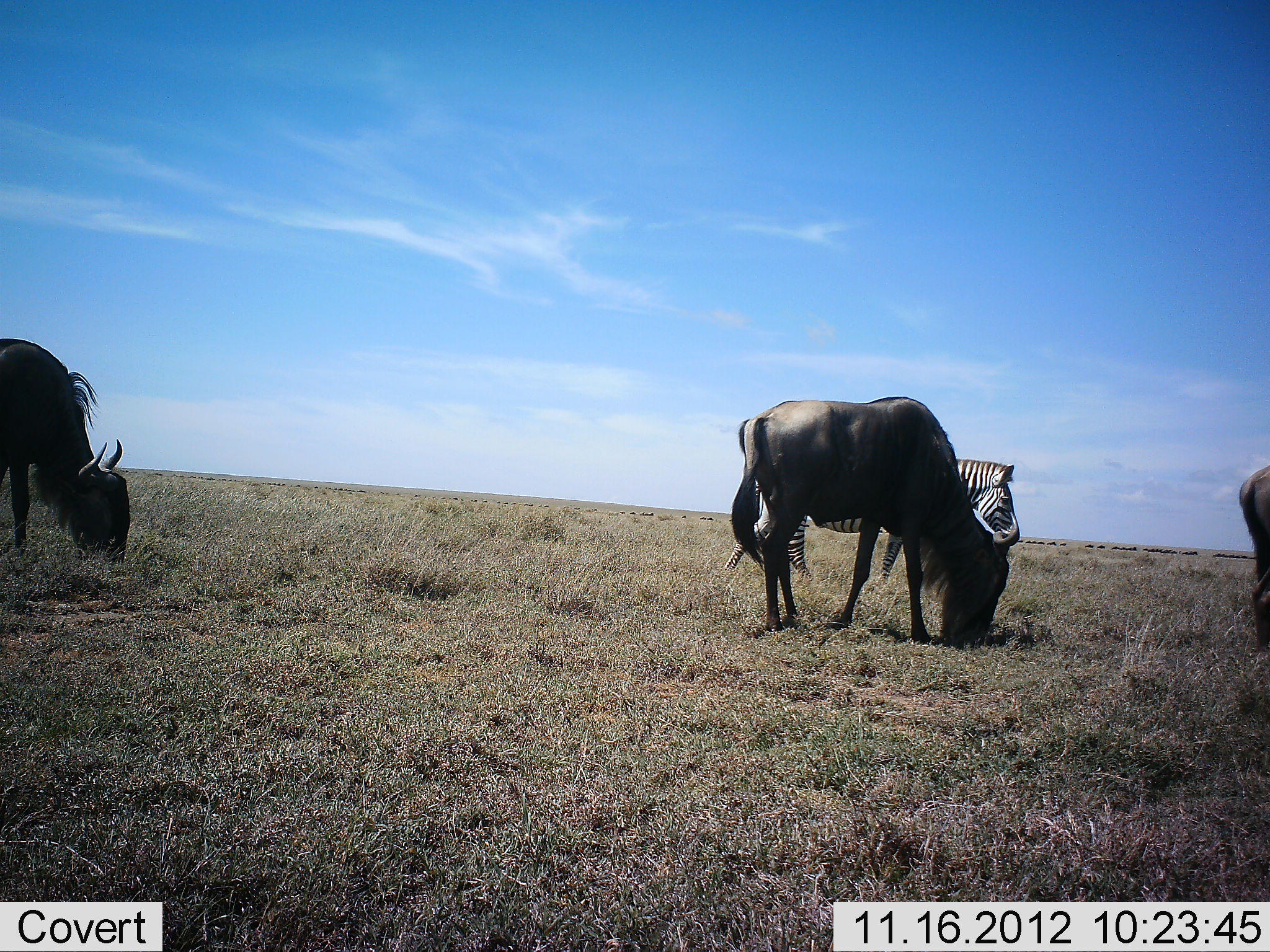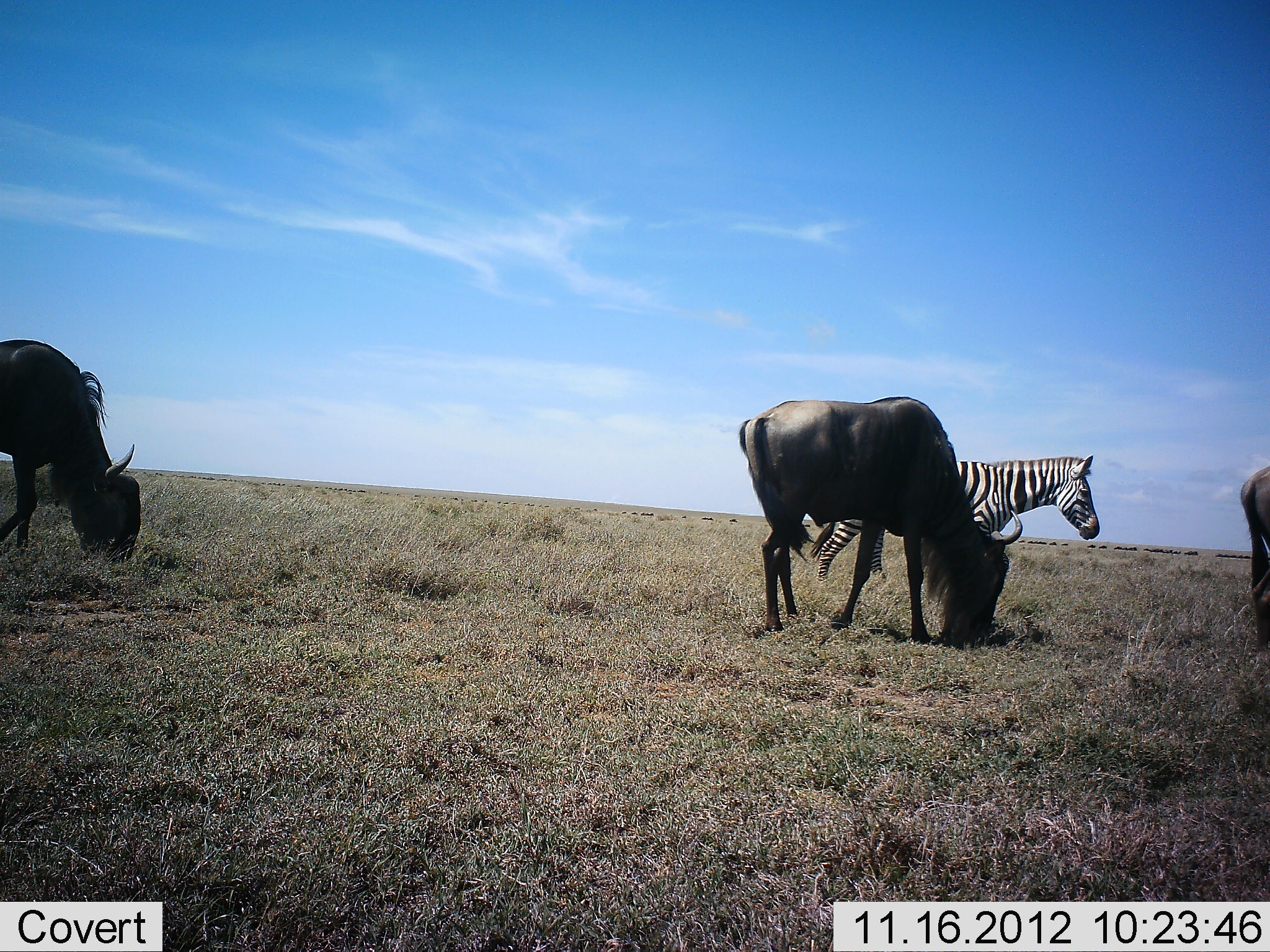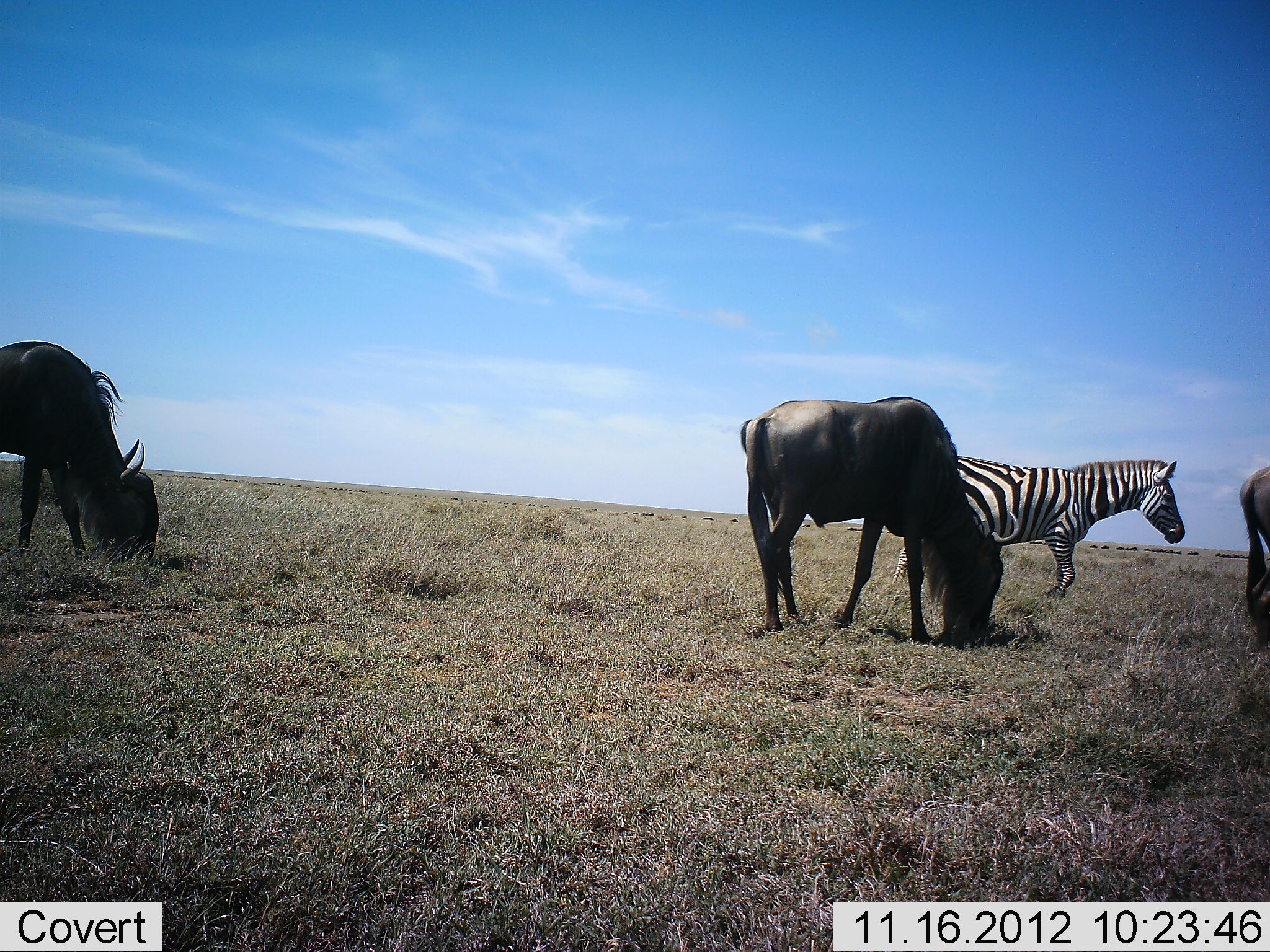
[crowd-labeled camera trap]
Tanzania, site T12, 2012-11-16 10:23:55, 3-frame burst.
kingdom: Animalia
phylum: Chordata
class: Mammalia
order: Artiodactyla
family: Bovidae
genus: Connochaetes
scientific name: Connochaetes taurinus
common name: blue wildebeest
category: wildebeest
Wildebeest (blue wildebeest) (Connochaetes taurinus), count 3. Behavior (volunteer vote fractions): standing 31%, resting 0%, moving 8%, interacting 0%. Young present (vote fraction): 0%. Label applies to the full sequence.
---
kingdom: Animalia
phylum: Chordata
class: Mammalia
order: Perissodactyla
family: Equidae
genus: Equus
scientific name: Equus quagga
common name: plains zebra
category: zebra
Zebra (plains zebra) (Equus quagga), count 1. Behavior (volunteer vote fractions): standing 10%, resting 0%, moving 90%, interacting 0%. Young present (vote fraction): 0%. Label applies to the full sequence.